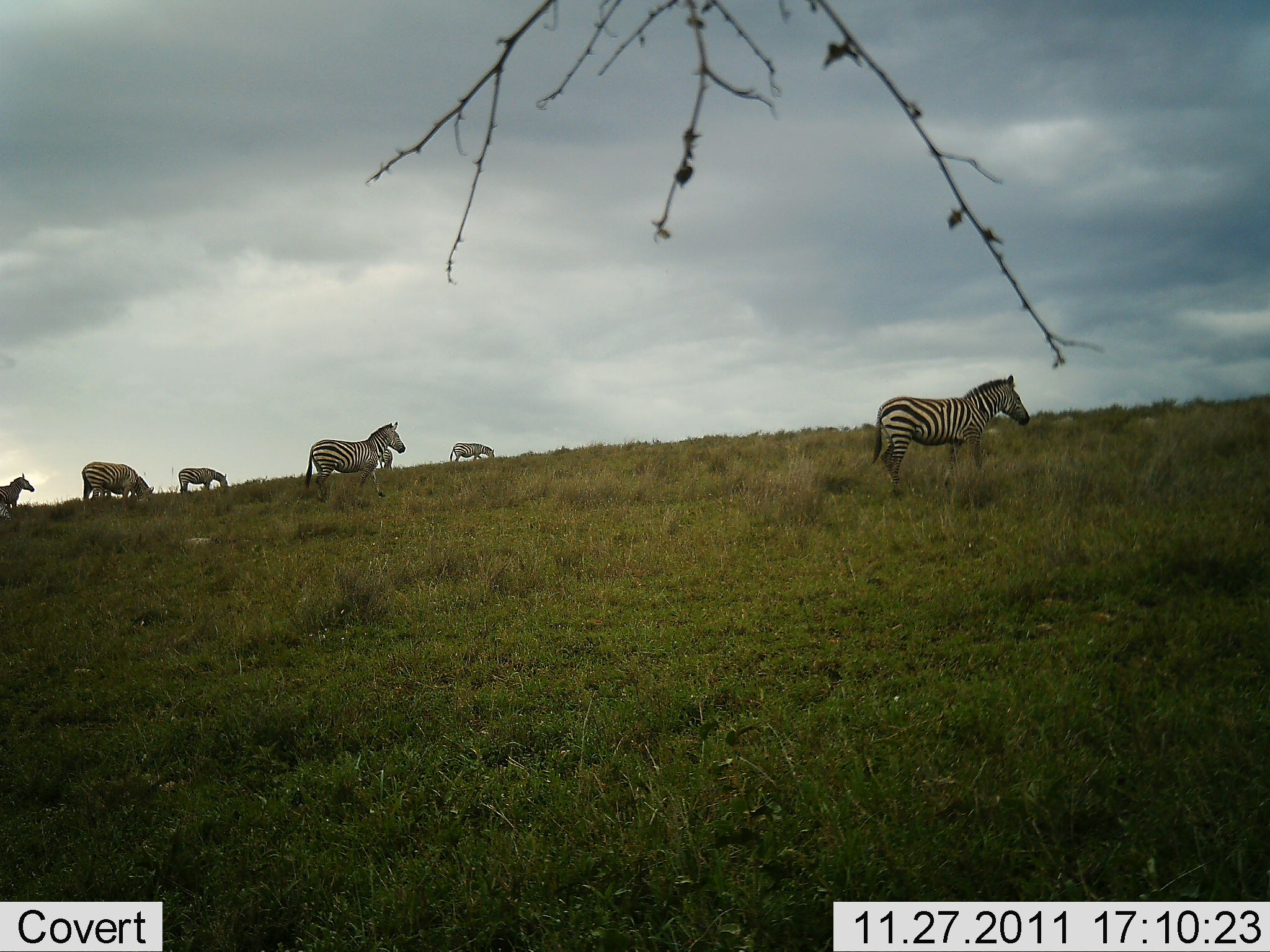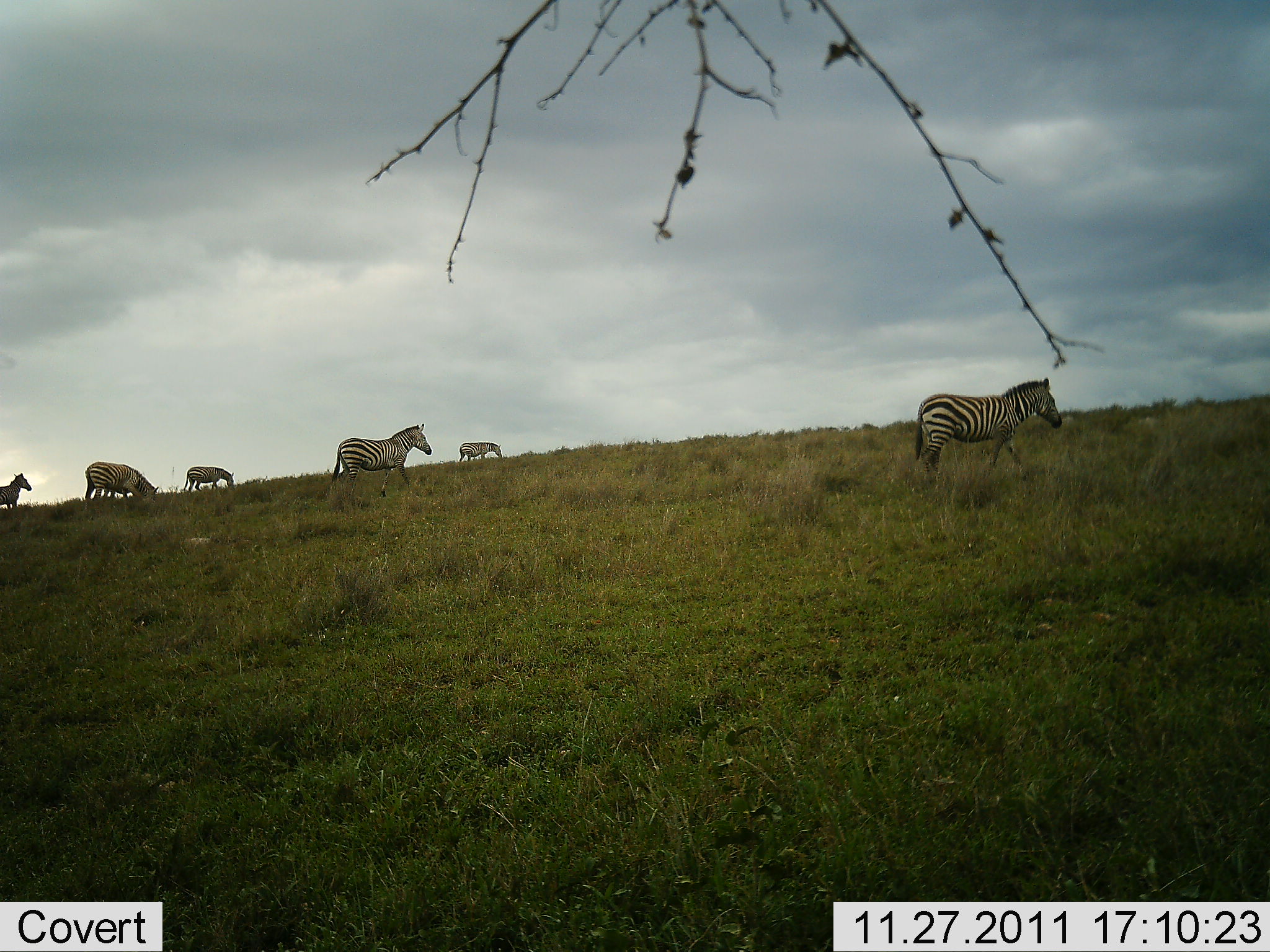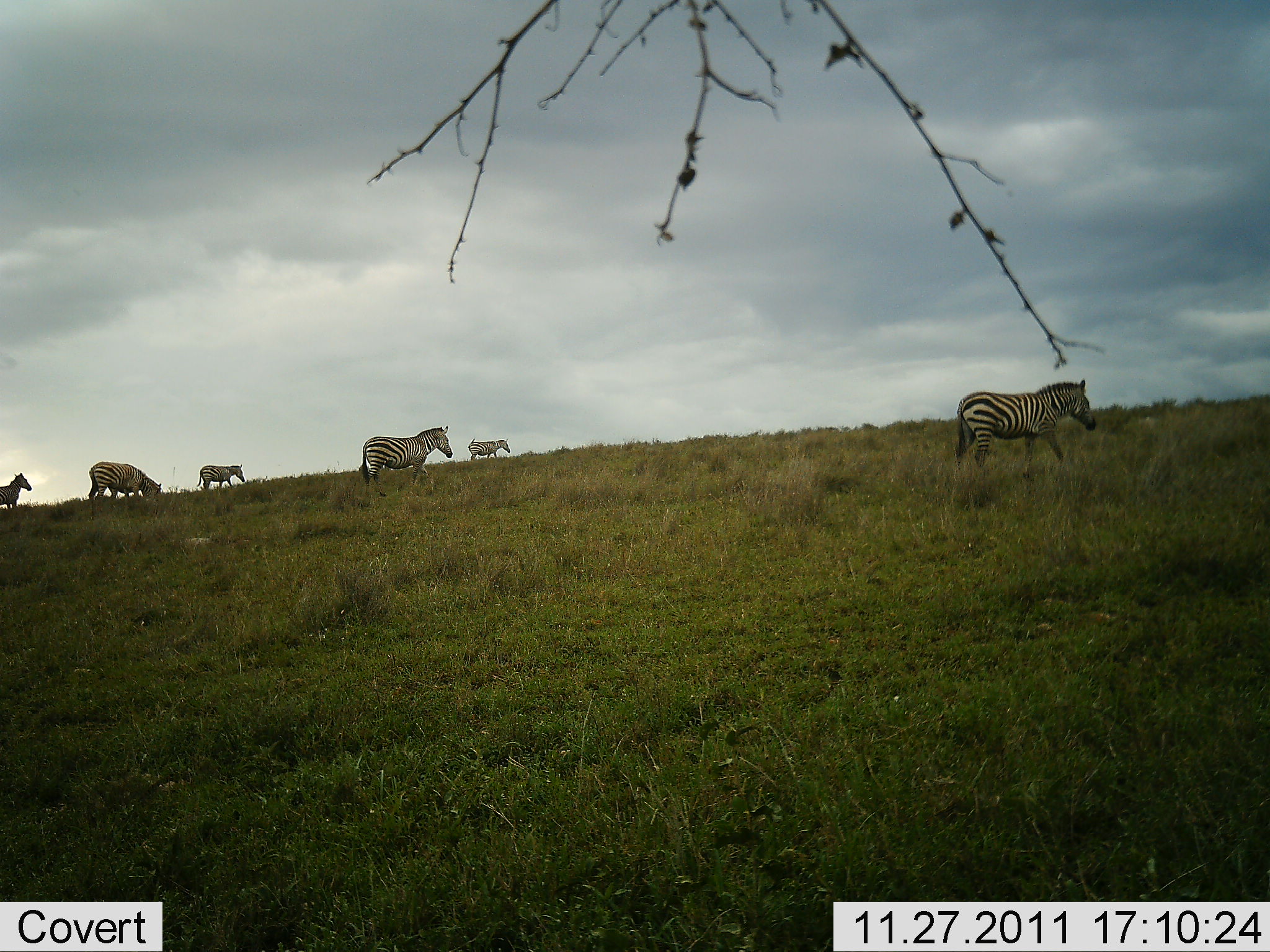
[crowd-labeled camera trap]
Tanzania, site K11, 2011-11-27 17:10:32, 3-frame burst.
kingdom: Animalia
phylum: Chordata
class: Mammalia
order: Perissodactyla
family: Equidae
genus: Equus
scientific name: Equus quagga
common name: plains zebra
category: zebra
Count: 6.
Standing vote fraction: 21%.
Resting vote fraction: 0%.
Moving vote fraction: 100%.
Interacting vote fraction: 0%.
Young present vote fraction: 0%.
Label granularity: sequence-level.